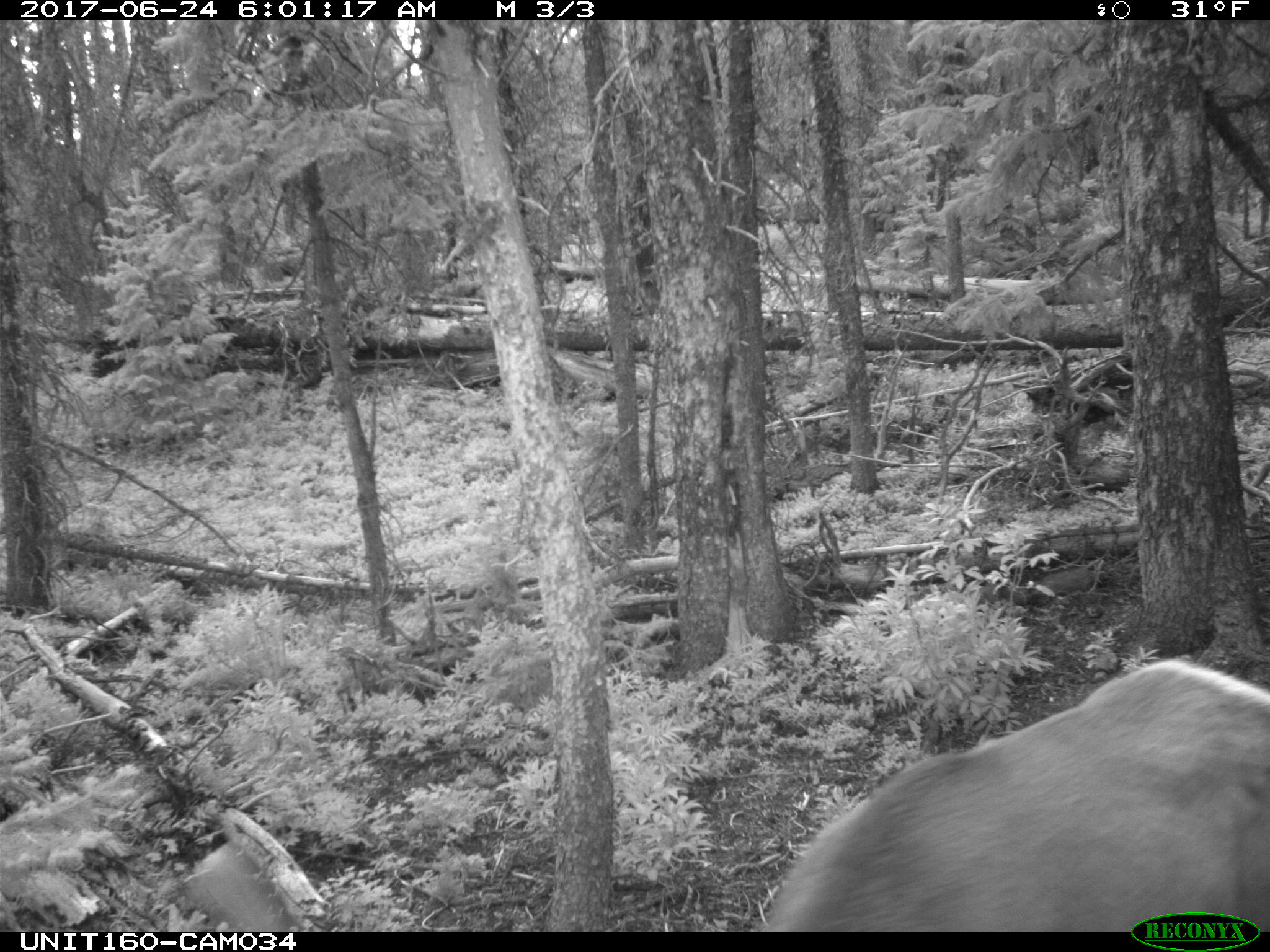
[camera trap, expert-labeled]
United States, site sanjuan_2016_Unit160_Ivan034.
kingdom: Animalia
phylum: Chordata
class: Mammalia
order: Artiodactyla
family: Cervidae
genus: Cervus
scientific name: Cervus elaphus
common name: red deer